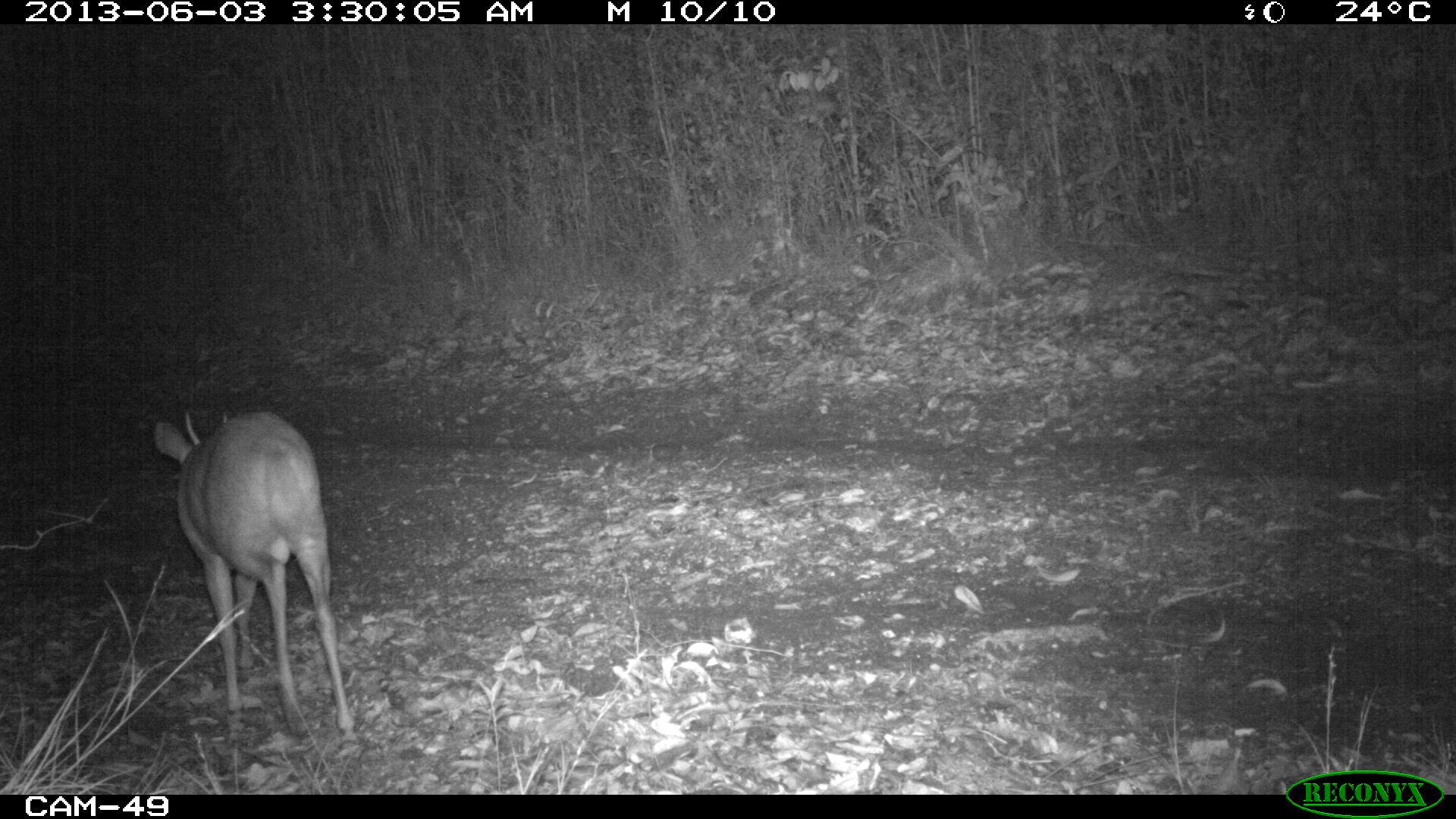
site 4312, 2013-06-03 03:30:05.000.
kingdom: Animalia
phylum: Chordata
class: Mammalia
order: Artiodactyla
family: Cervidae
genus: Mazama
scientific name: Mazama temama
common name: central american red brocket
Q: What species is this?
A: Mazama temama (central american red brocket).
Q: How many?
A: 1.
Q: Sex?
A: Male.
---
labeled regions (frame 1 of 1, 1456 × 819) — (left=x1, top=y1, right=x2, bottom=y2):
mazama temama: (left=154, top=407, right=360, bottom=746)